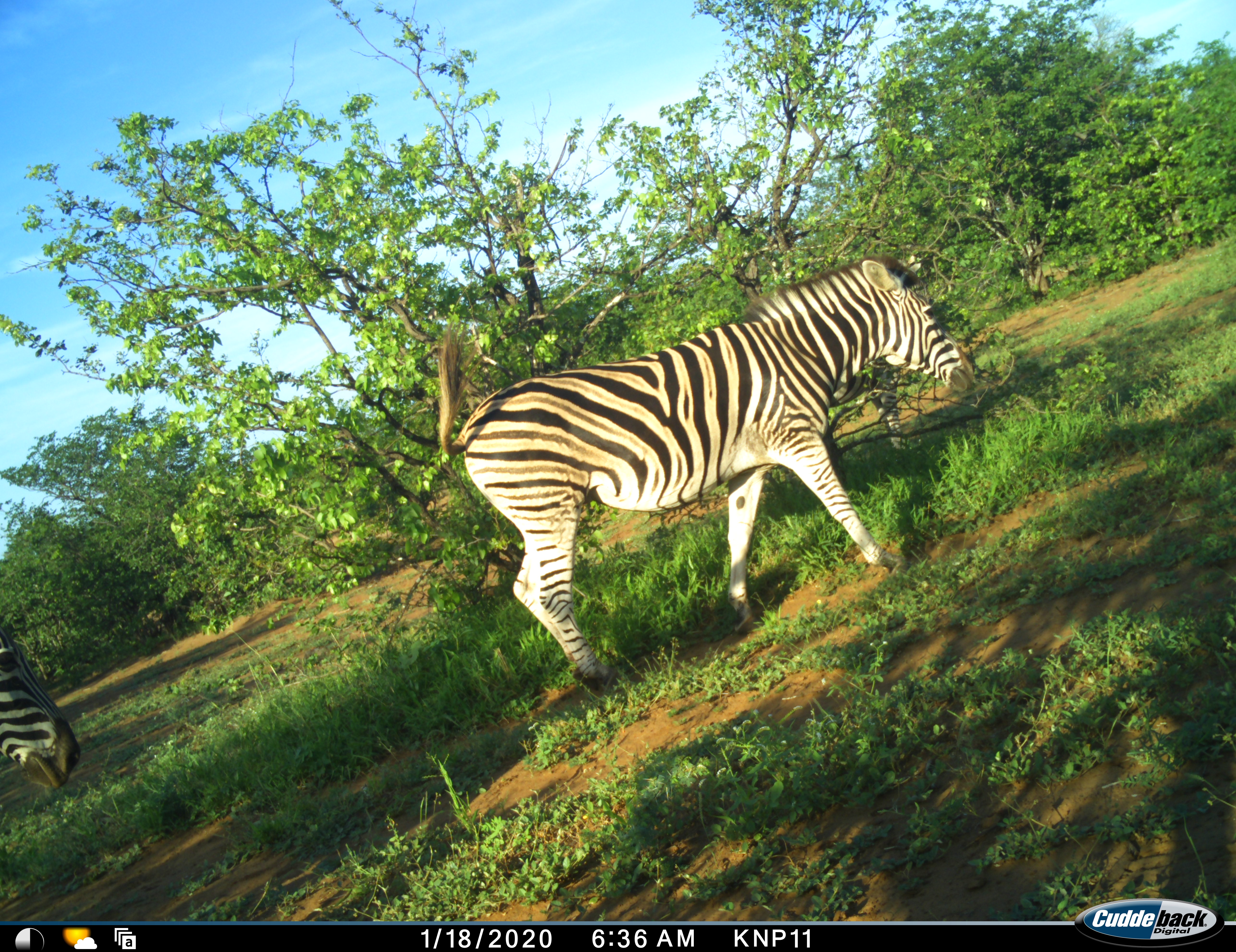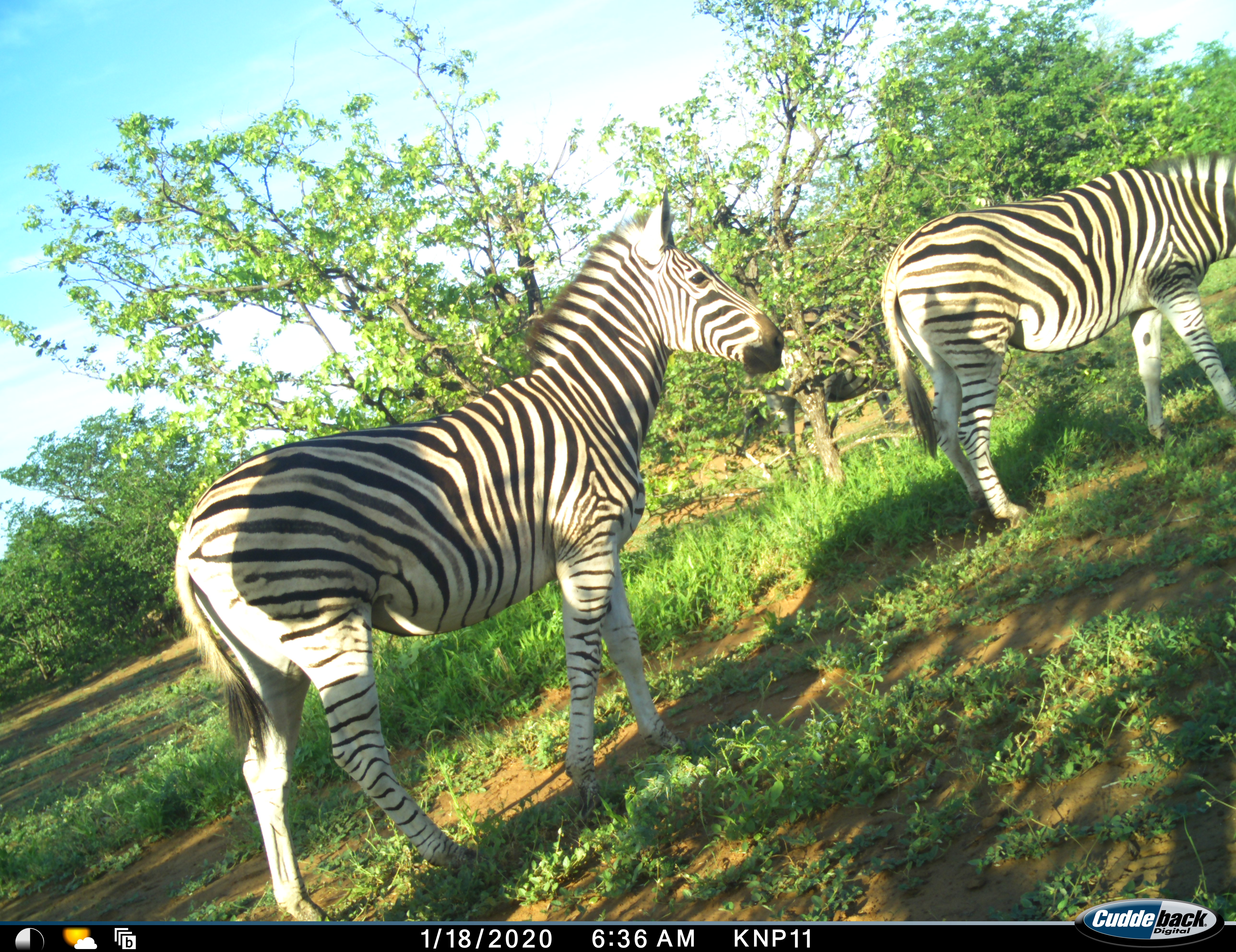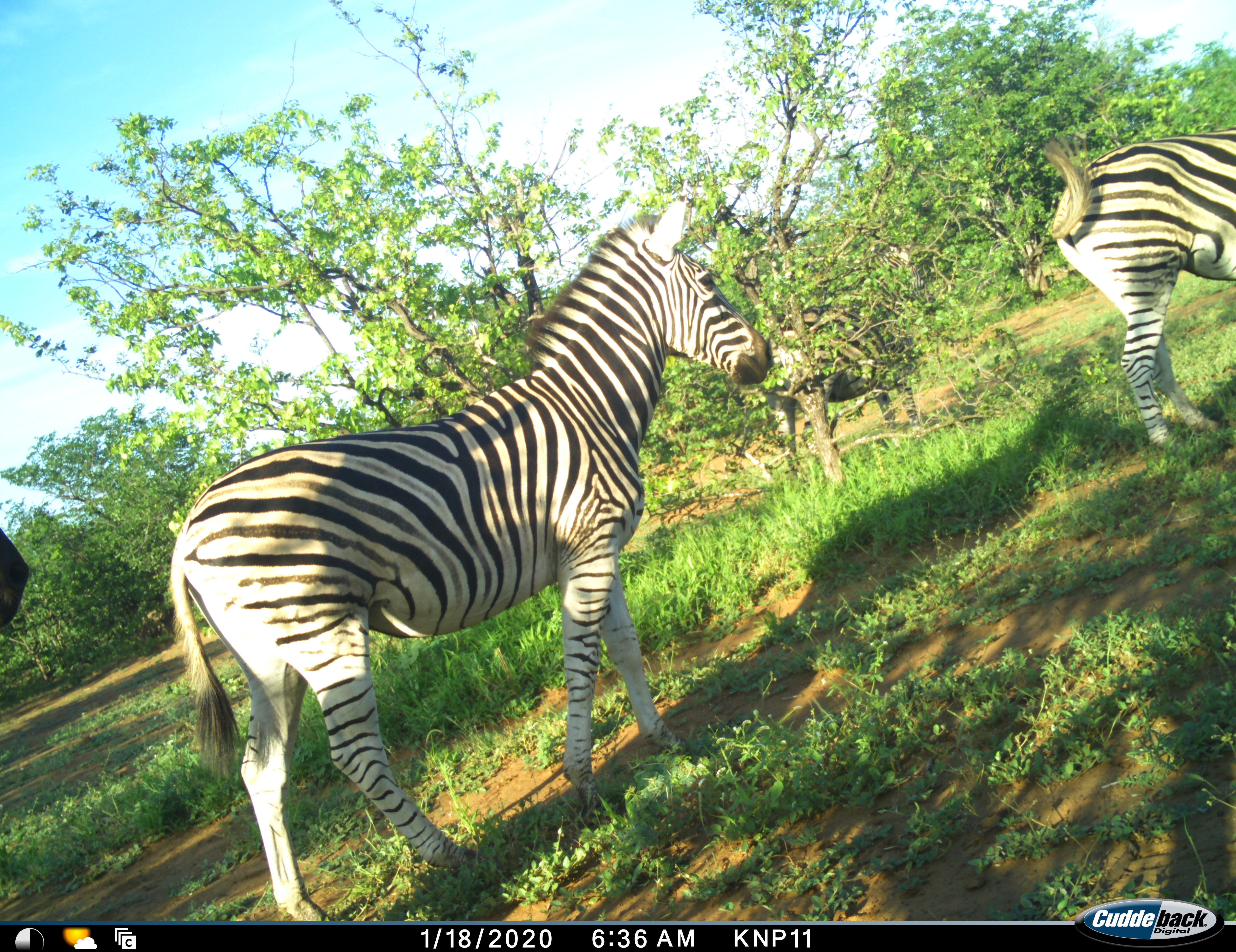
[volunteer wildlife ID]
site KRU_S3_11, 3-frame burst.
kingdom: Animalia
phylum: Chordata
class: Mammalia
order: Perissodactyla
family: Equidae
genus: Equus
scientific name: Equus quagga burchellii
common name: burchell's zebra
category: zebraburchells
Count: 3.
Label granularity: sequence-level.